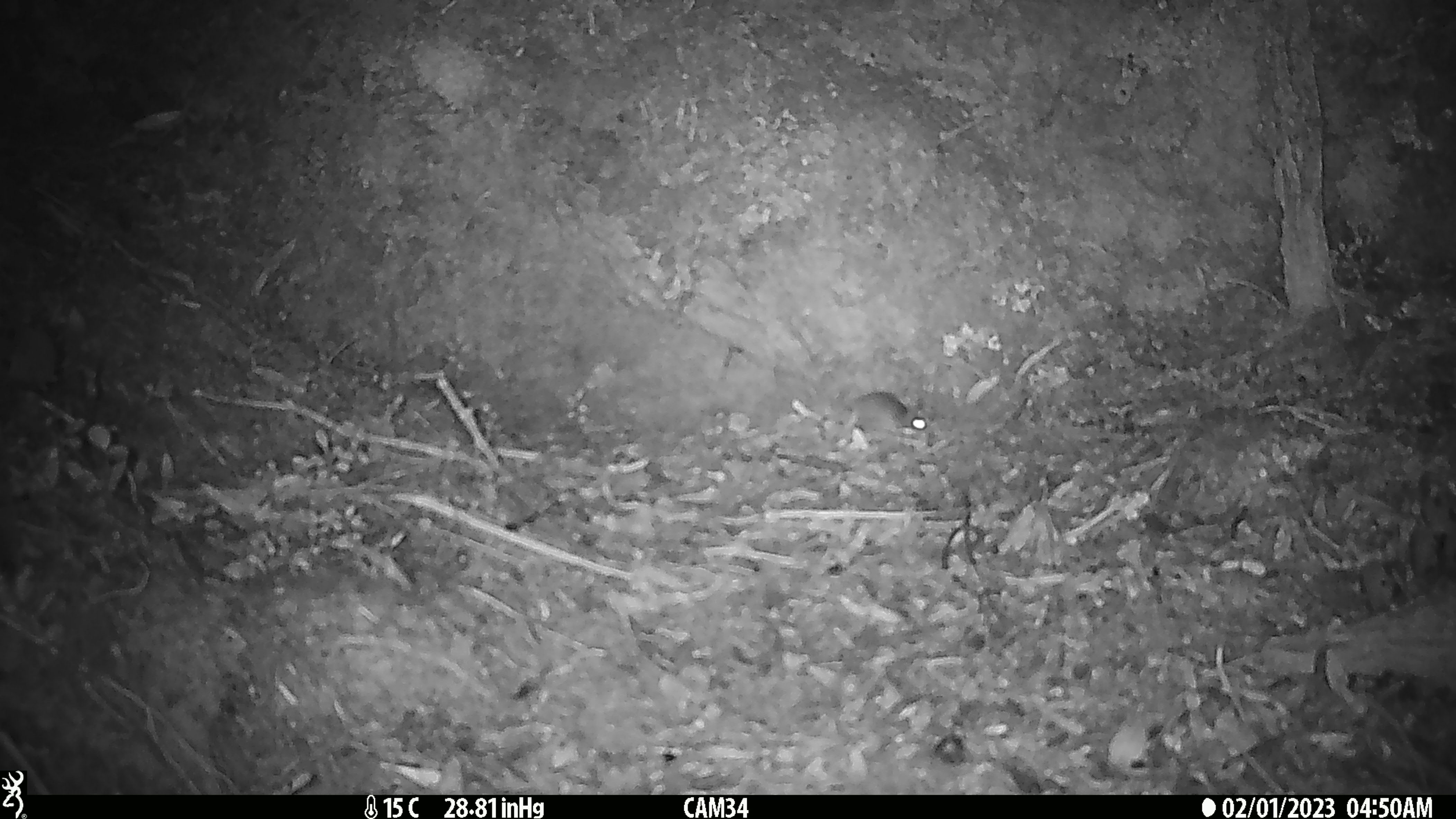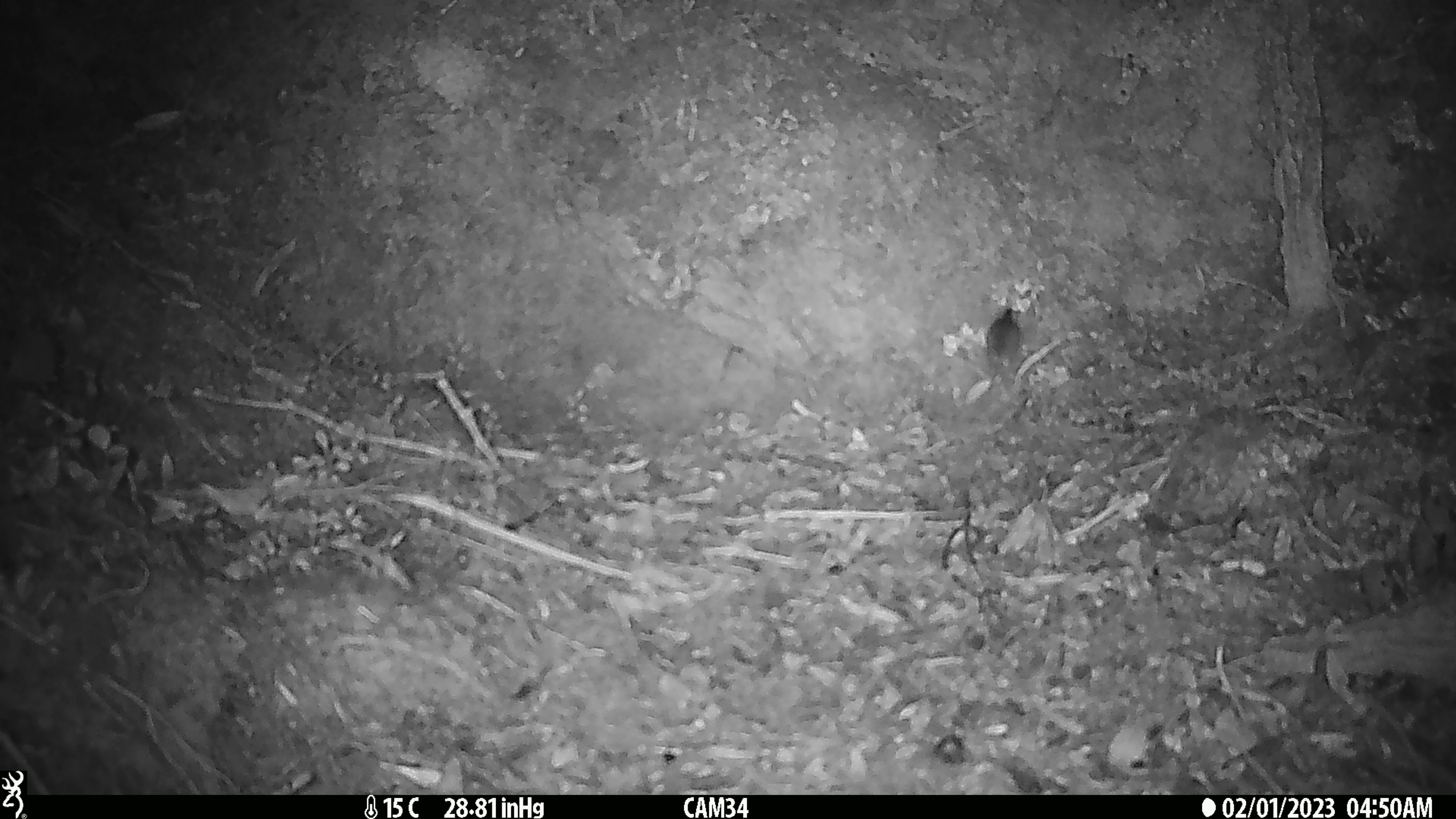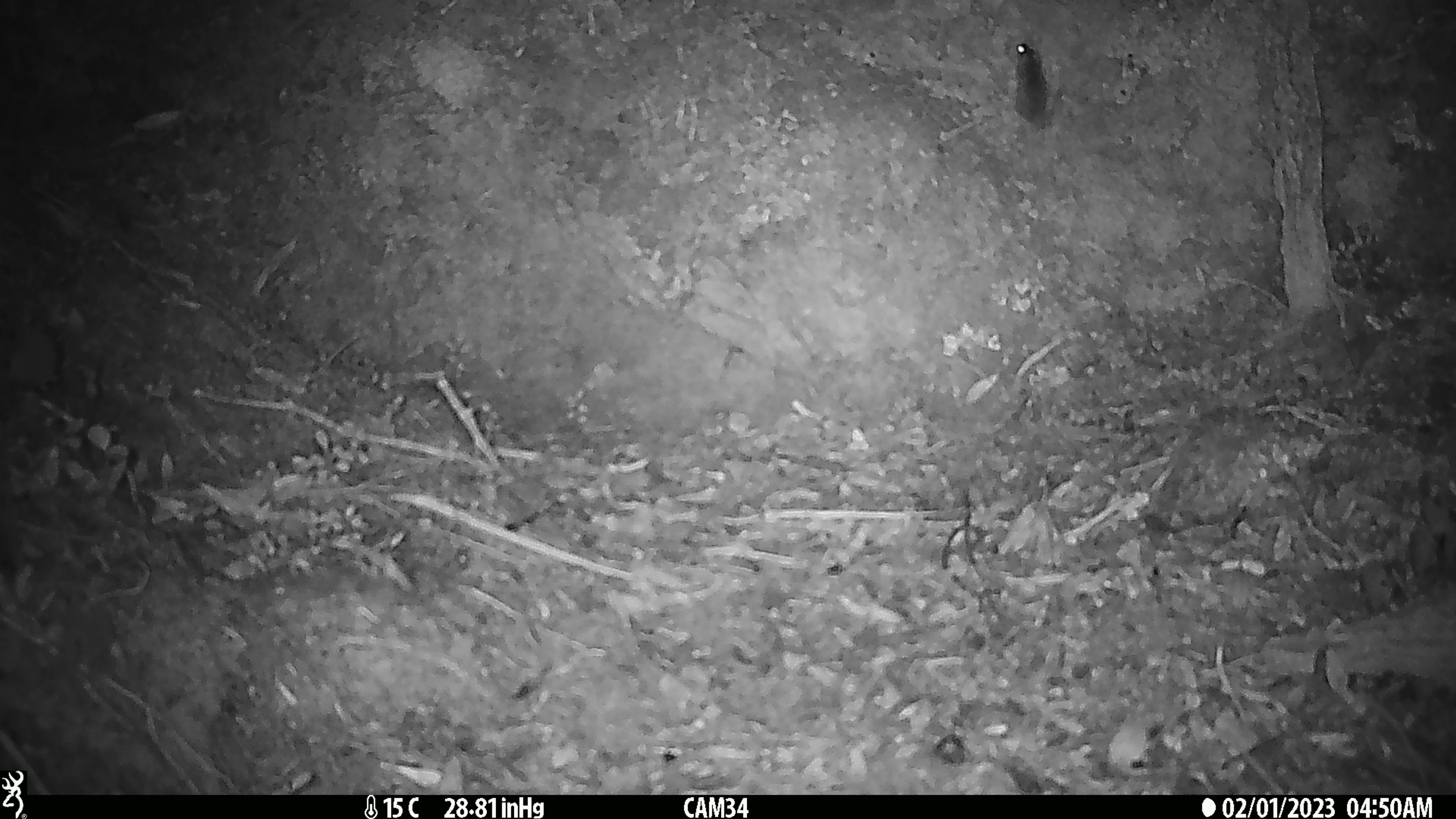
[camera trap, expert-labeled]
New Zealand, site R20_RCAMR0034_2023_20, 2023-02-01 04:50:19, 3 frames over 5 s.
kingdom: Animalia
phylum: Chordata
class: Mammalia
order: Rodentia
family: Muridae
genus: Mus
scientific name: Mus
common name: mouse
Mouse (Mus).